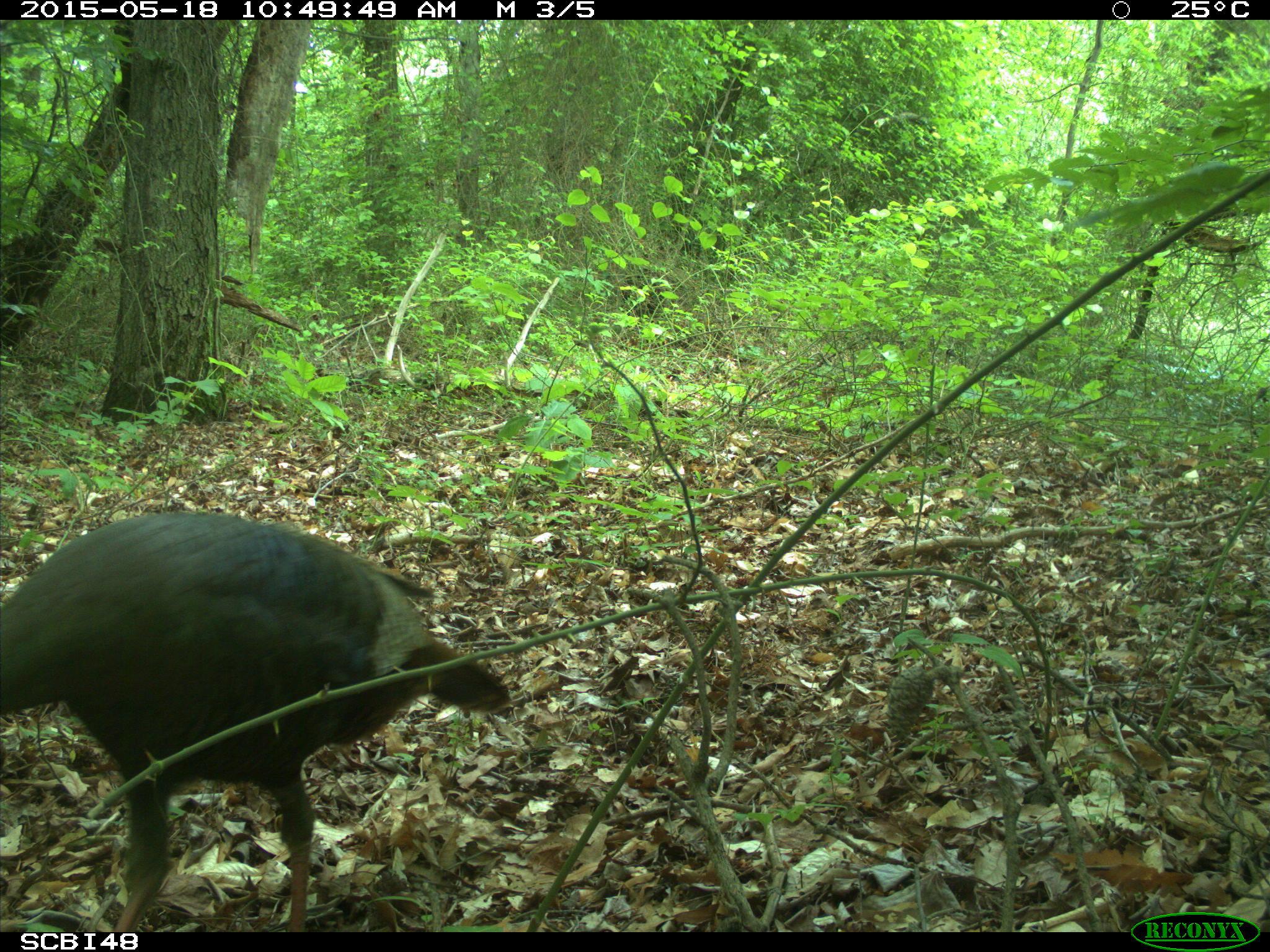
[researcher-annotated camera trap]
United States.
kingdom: Animalia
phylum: Chordata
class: Aves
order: Galliformes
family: Phasianidae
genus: Meleagris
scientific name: Meleagris gallopavo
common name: wild turkey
Wild Turkey (Meleagris gallopavo).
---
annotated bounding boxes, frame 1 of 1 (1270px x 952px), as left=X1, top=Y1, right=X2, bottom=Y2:
Wild Turkey: left=1, top=504, right=517, bottom=935